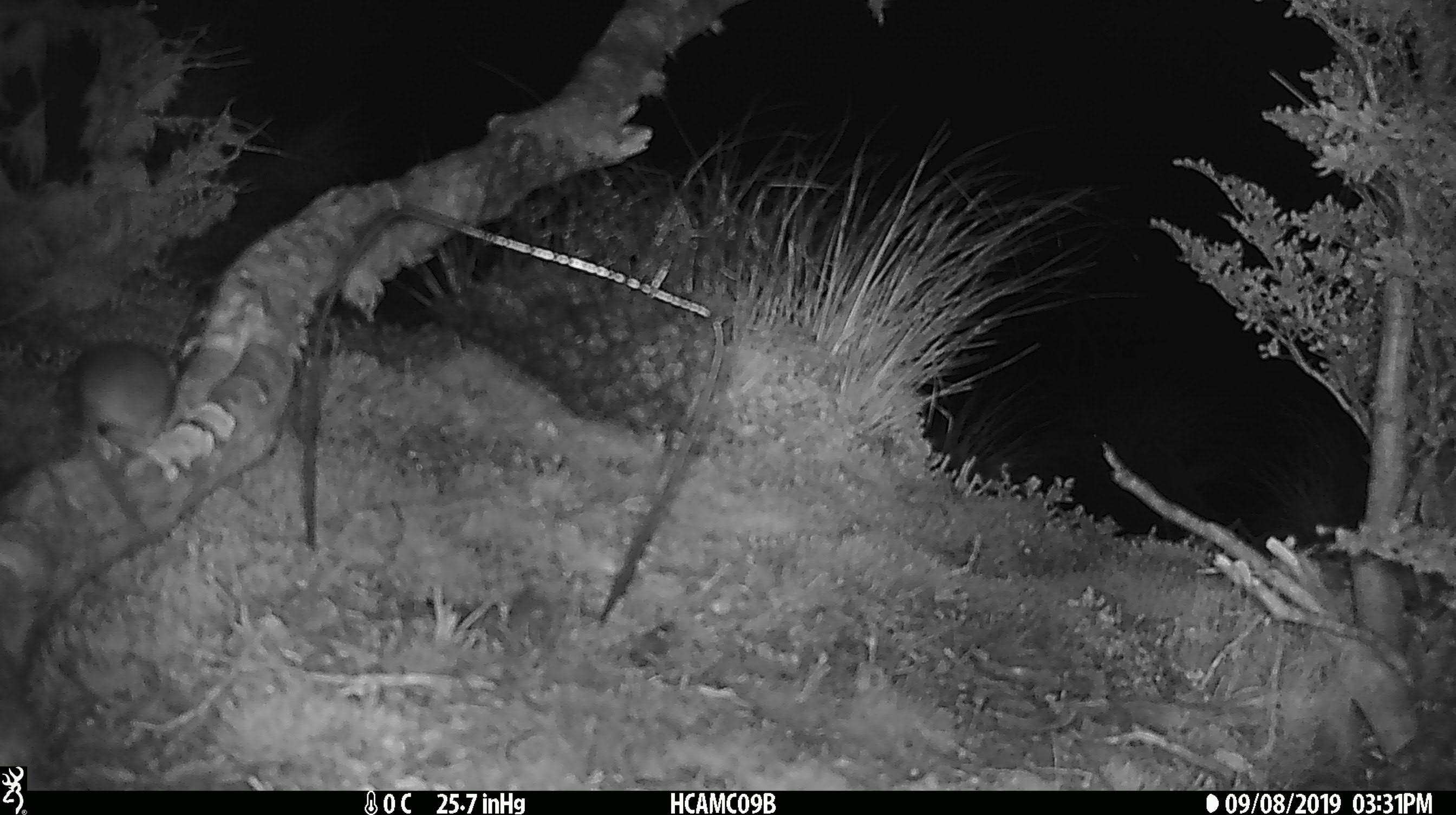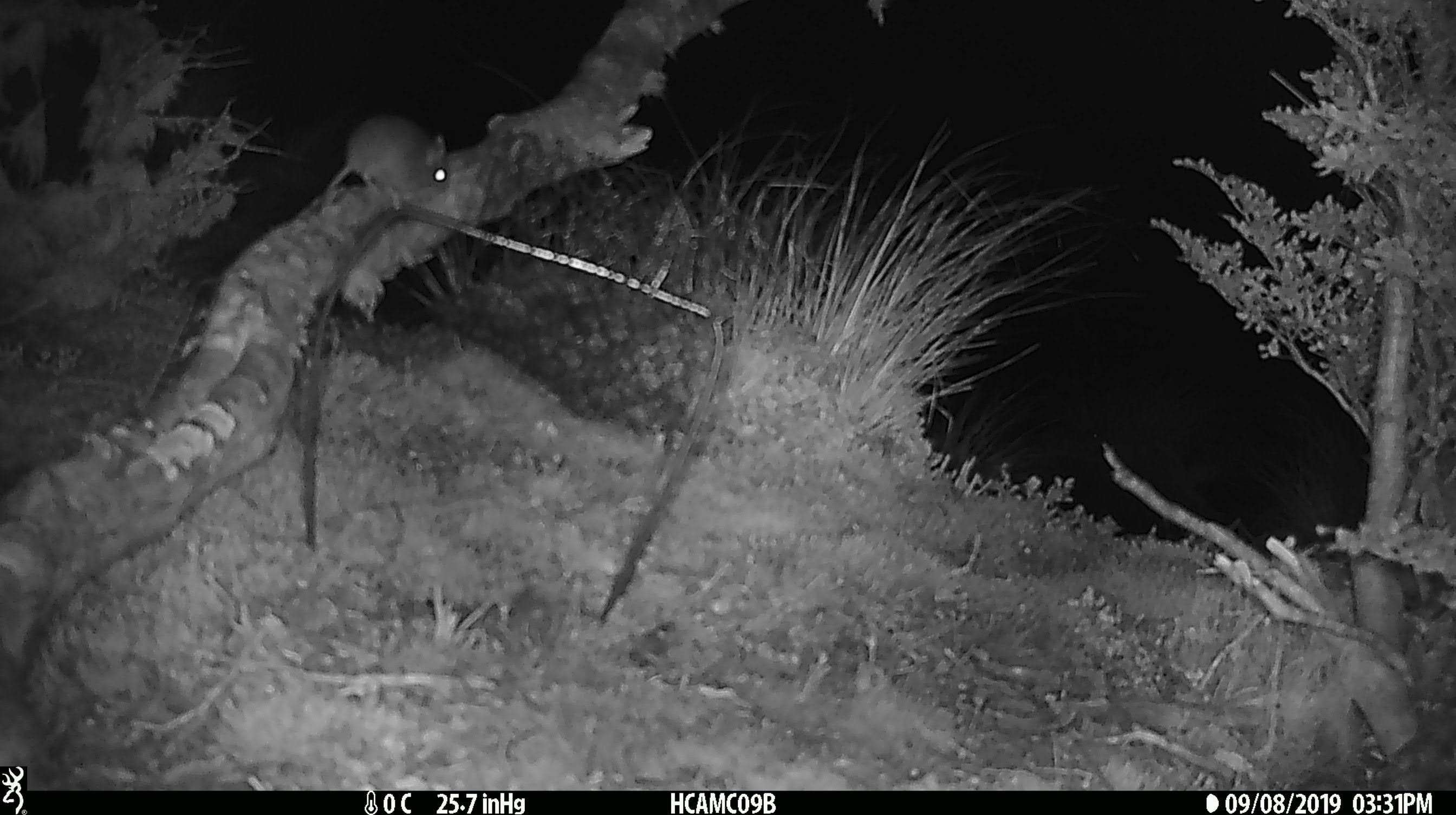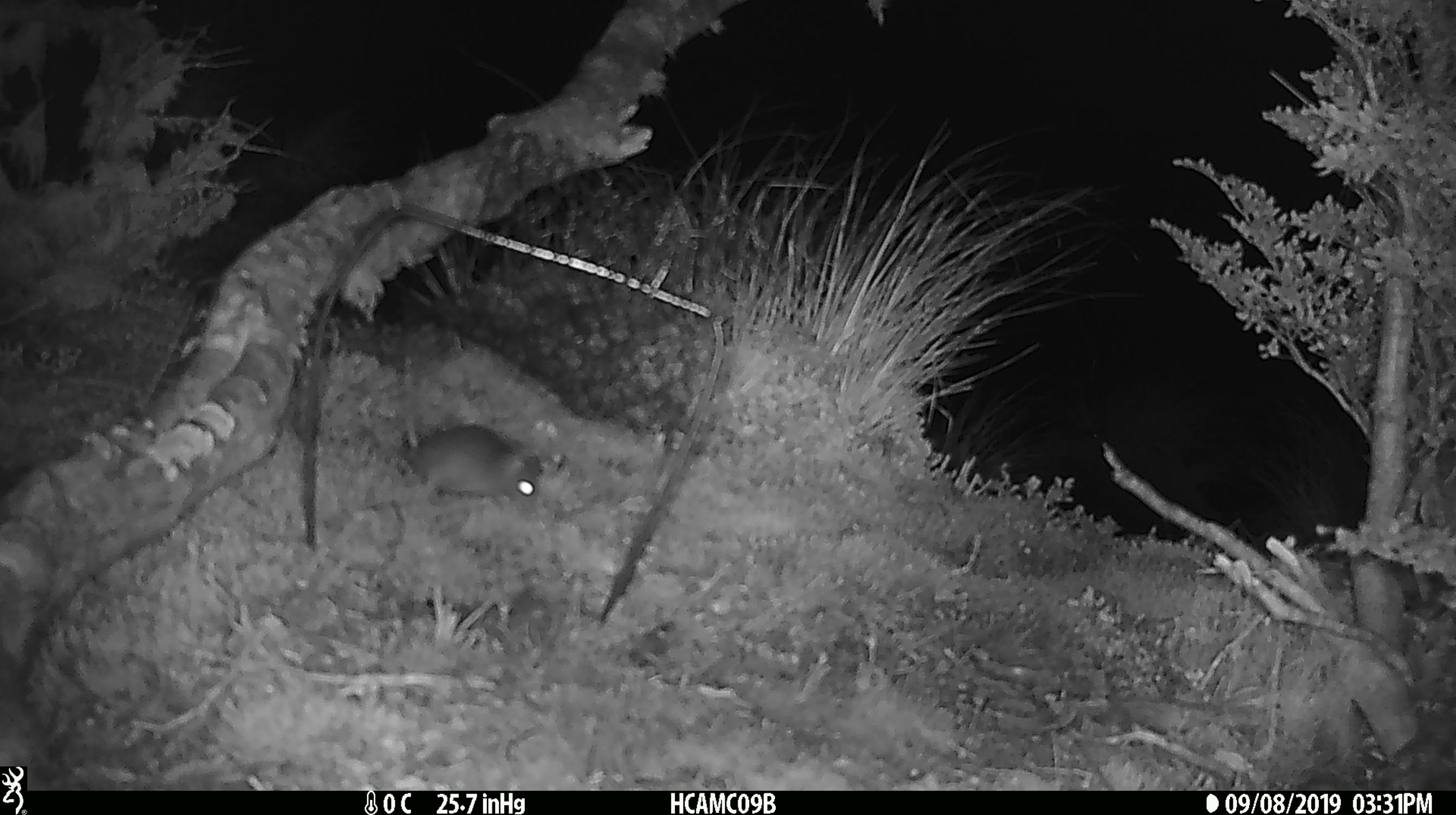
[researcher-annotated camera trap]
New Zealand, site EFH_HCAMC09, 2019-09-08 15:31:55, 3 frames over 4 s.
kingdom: Animalia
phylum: Chordata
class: Mammalia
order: Rodentia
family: Muridae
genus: Mus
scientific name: Mus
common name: mouse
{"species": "mouse (Mus)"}